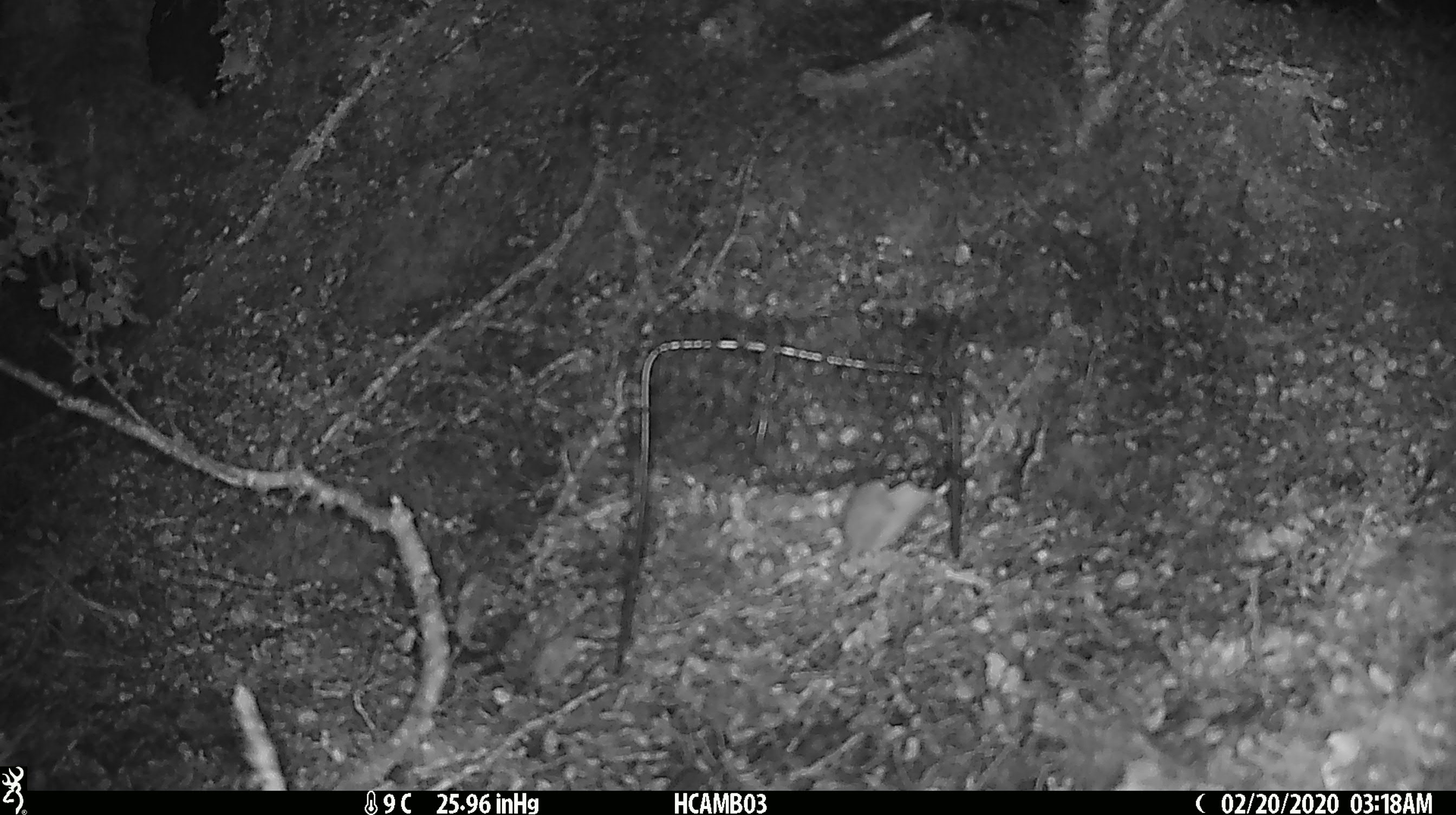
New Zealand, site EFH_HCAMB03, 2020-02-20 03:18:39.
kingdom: Animalia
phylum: Chordata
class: Mammalia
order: Rodentia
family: Muridae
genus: Mus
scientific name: Mus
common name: mouse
Mouse (Mus).